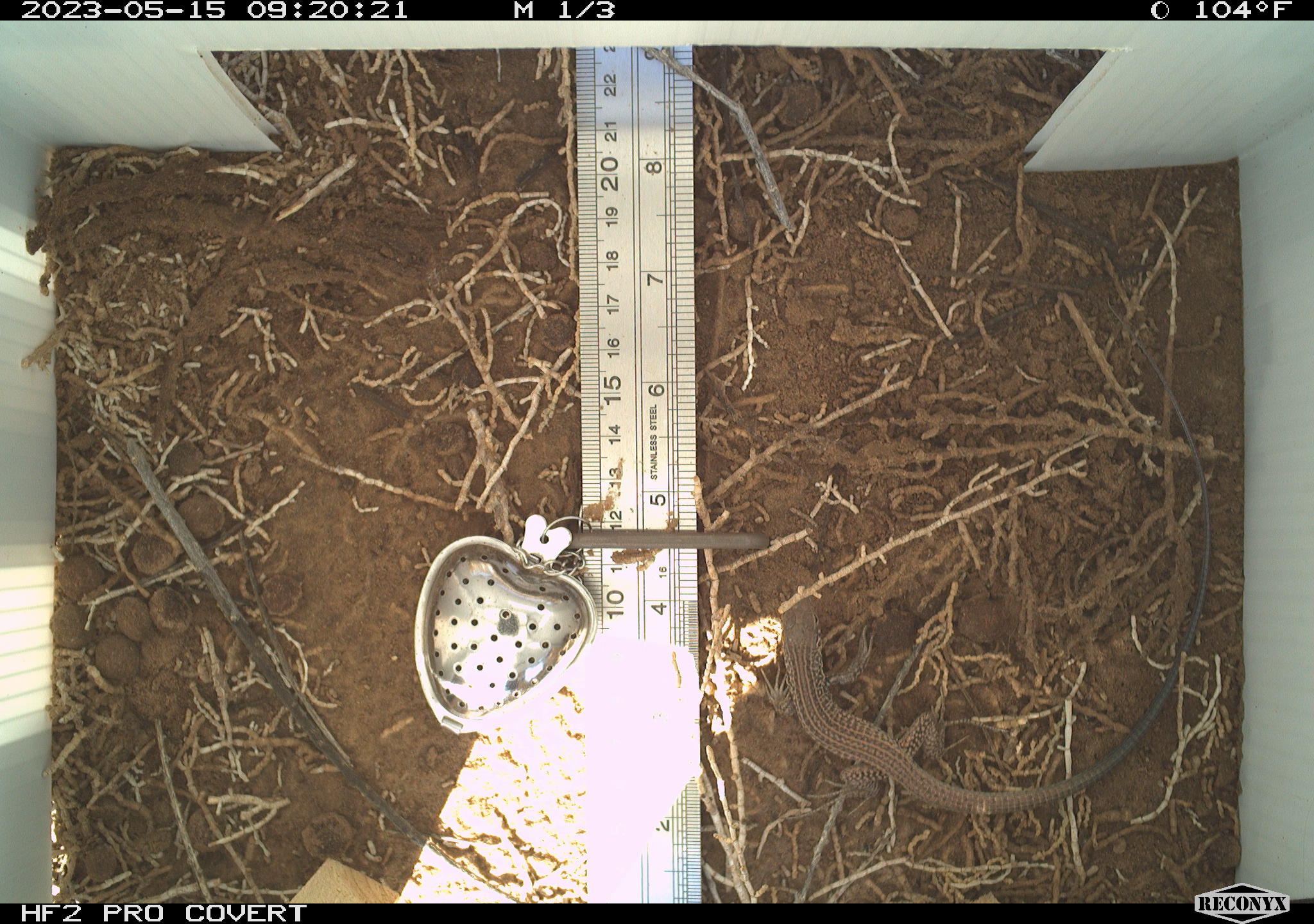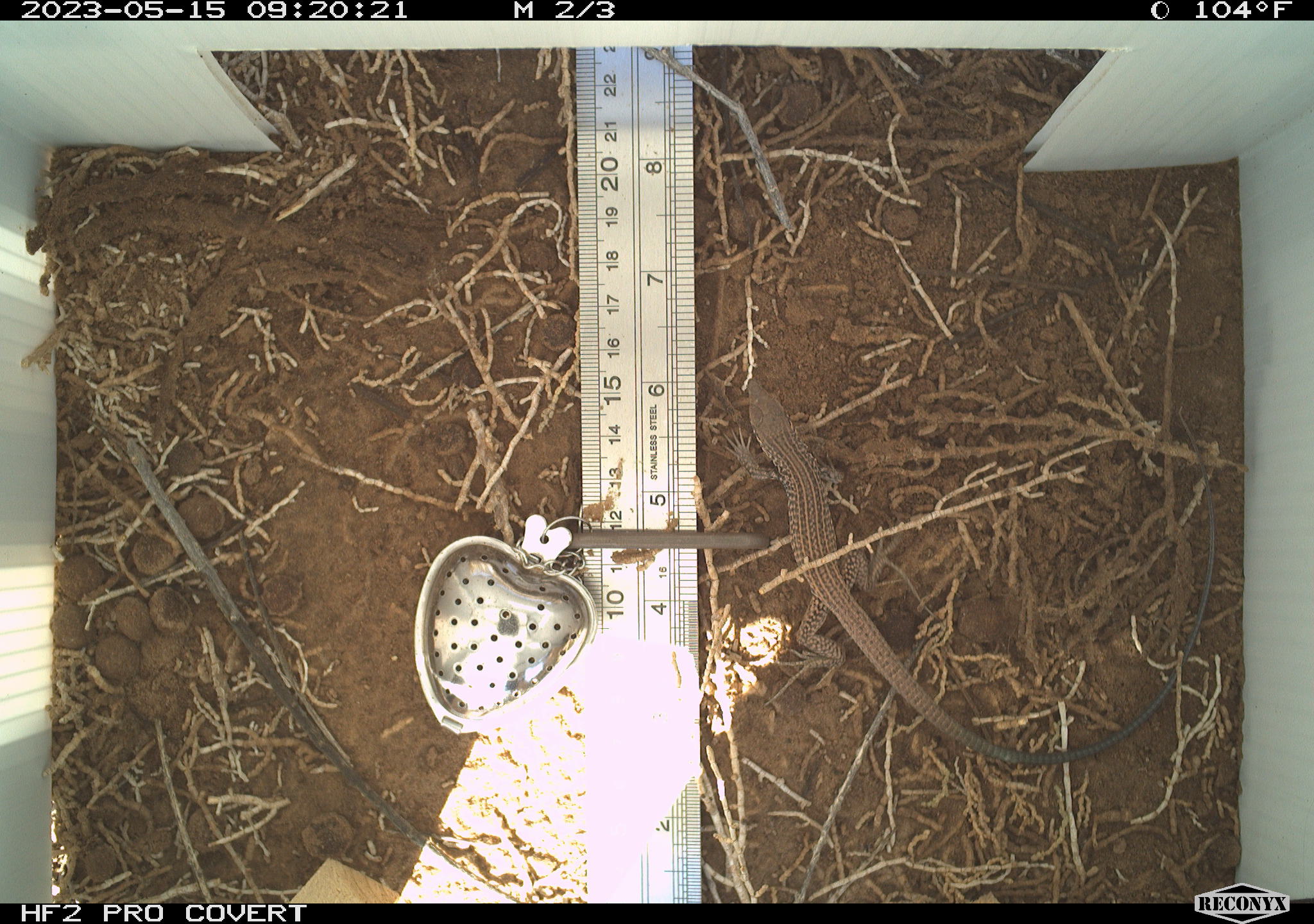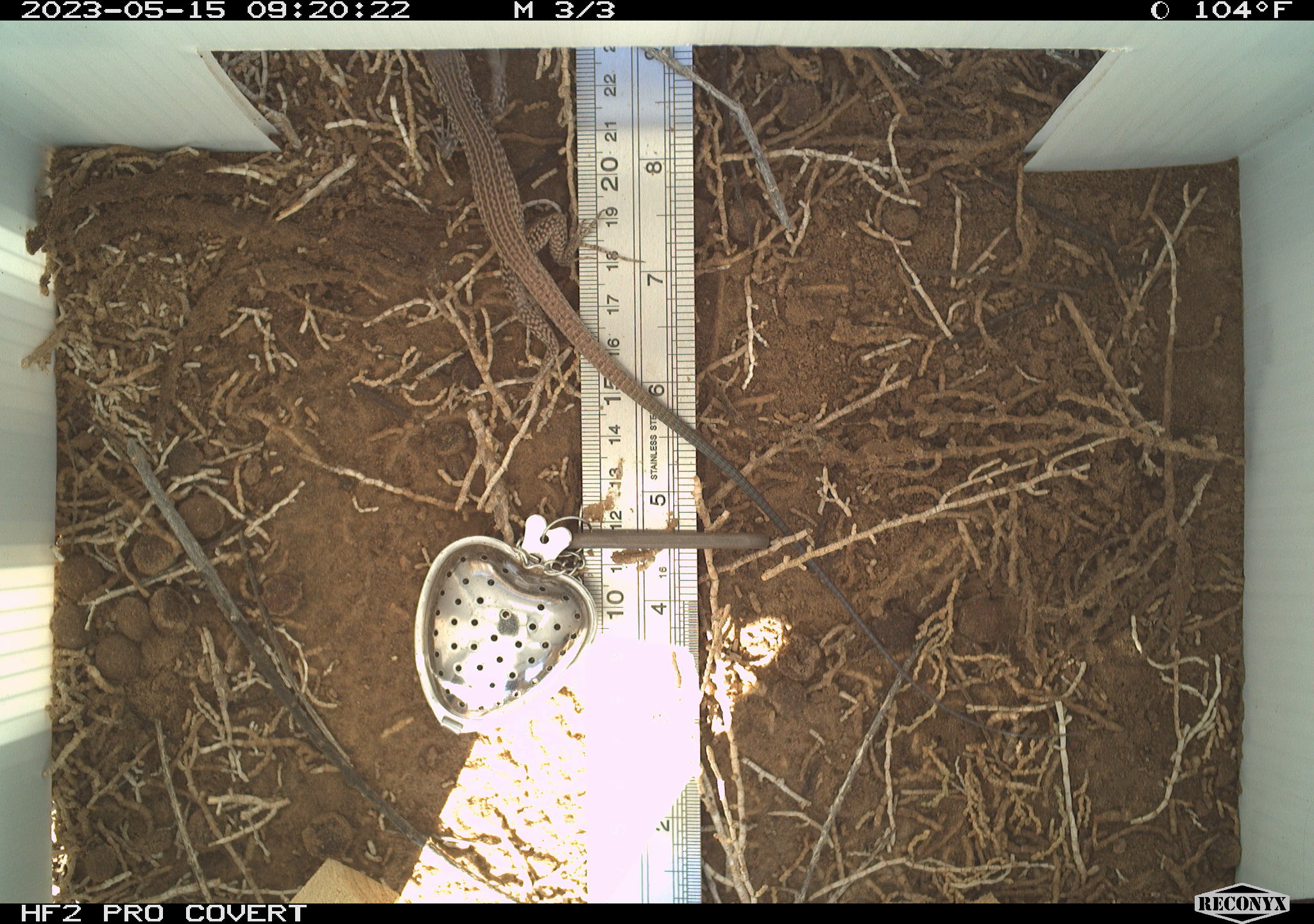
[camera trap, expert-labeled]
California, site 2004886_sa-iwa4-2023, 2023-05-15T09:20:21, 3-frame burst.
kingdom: Animalia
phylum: Chordata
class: Reptilia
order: Squamata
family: Teiidae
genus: Aspidoscelis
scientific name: Aspidoscelis tigris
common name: western whiptail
Western whiptail (Aspidoscelis tigris).